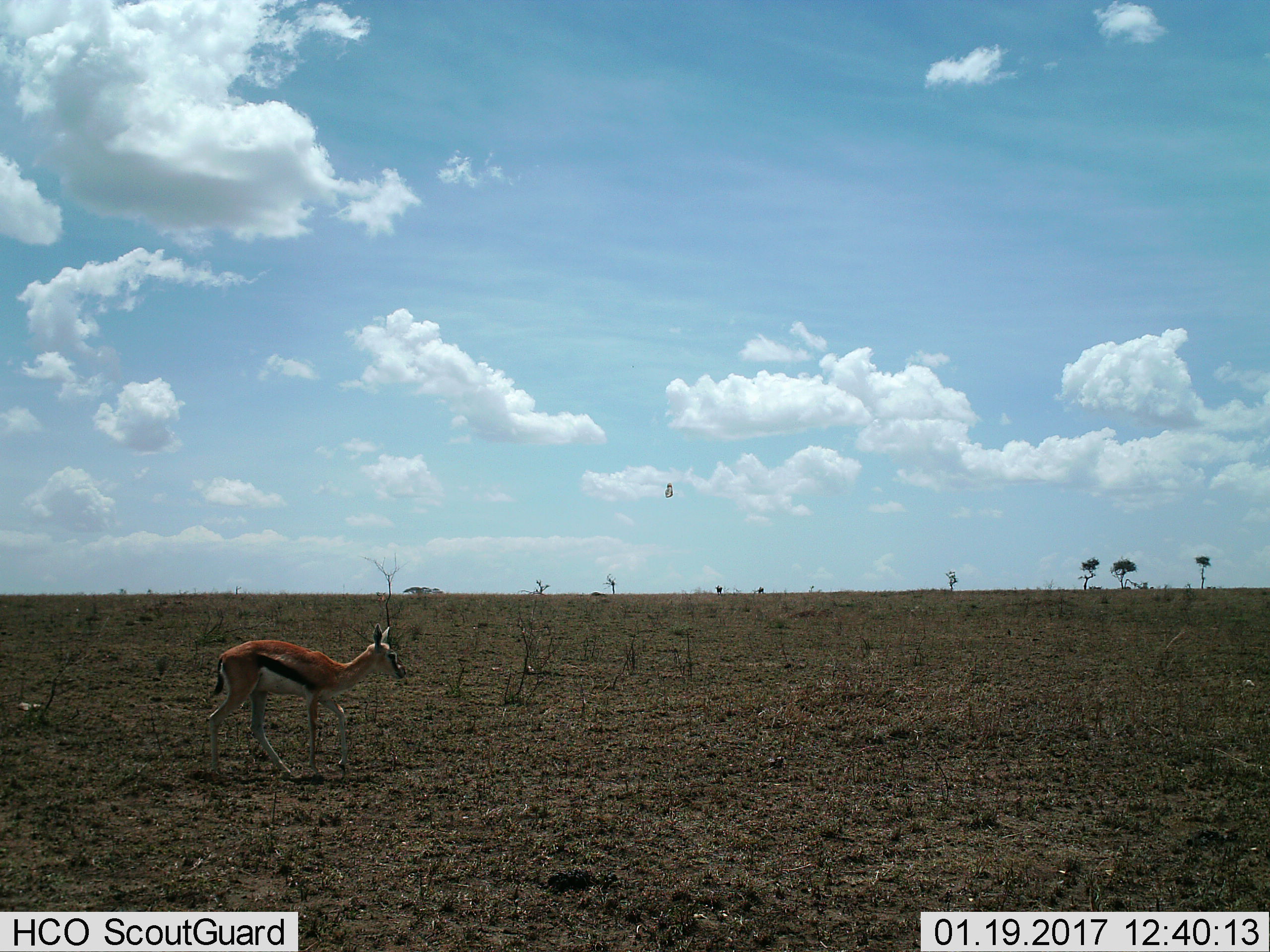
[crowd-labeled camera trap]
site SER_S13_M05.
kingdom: Animalia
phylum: Chordata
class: Mammalia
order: Artiodactyla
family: Bovidae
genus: Eudorcas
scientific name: Eudorcas thomsonii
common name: thomson's gazelle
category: gazellethomsons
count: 1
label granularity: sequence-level